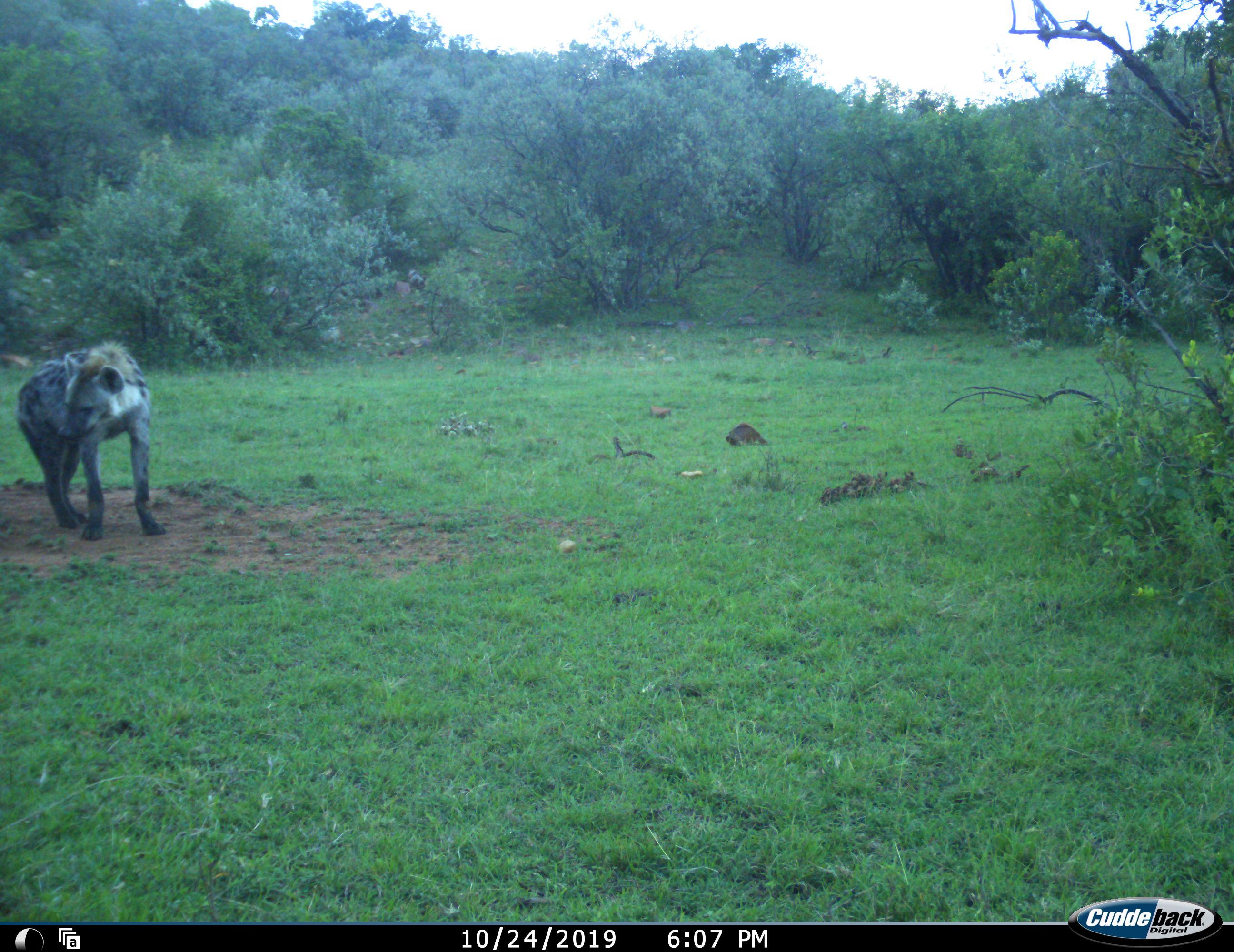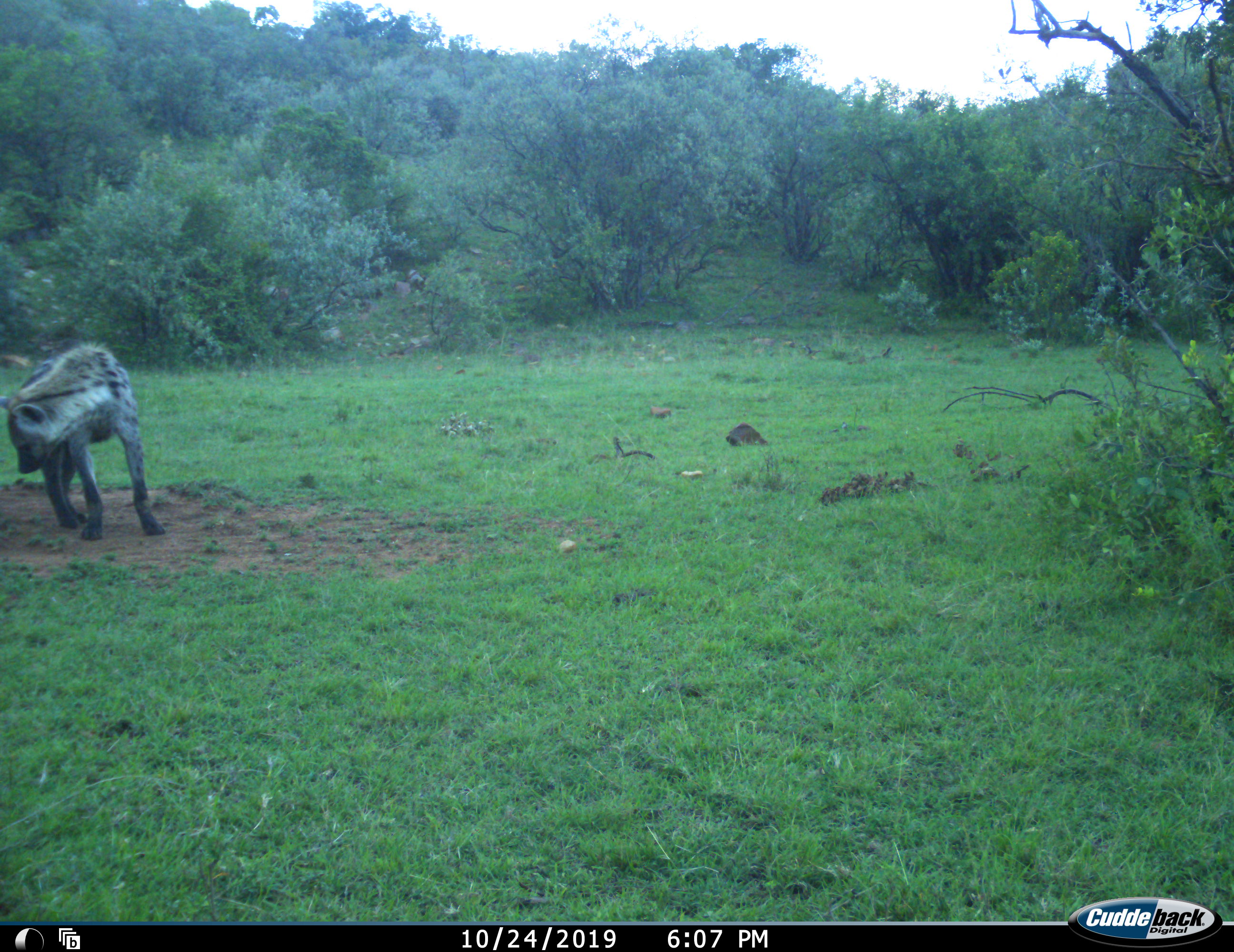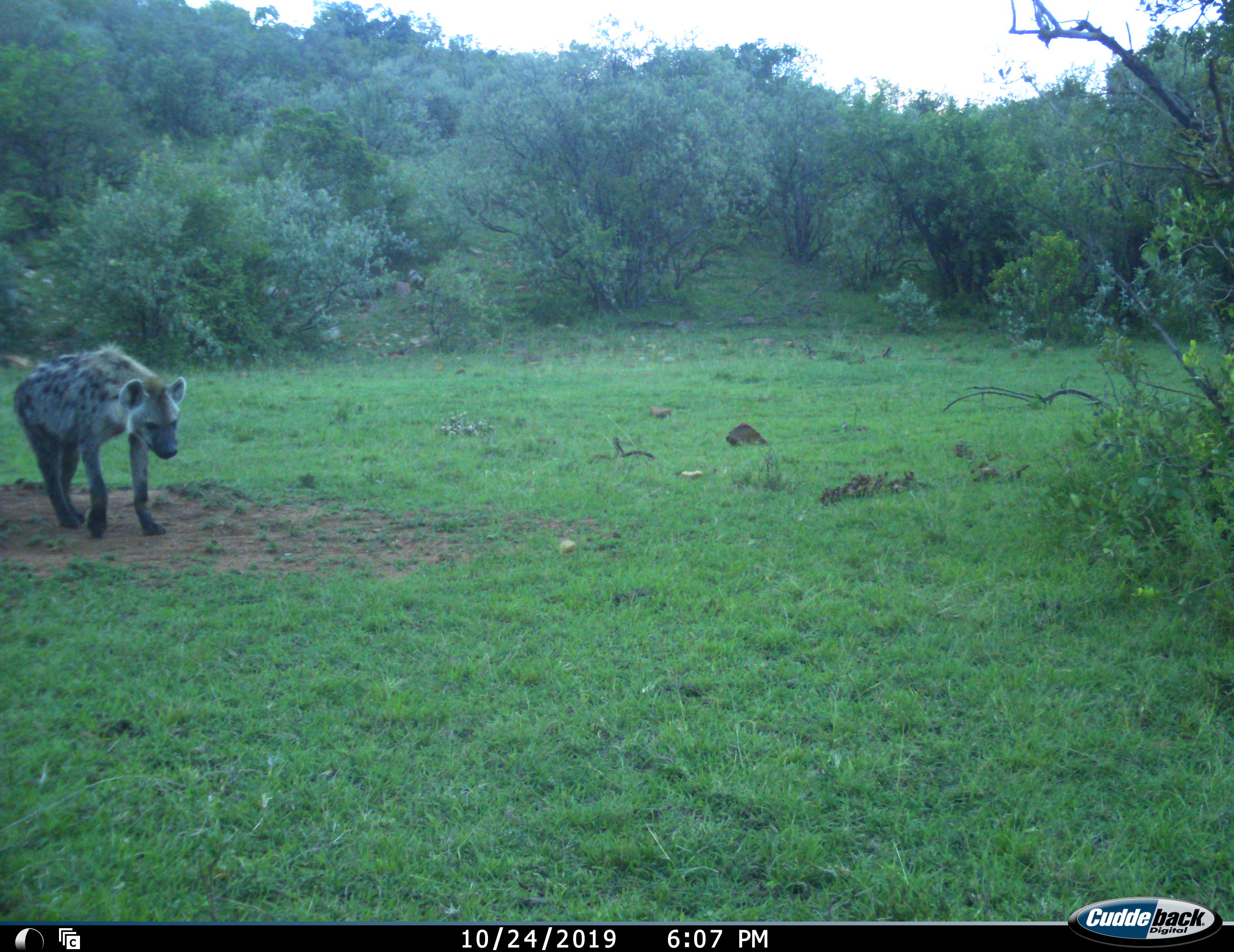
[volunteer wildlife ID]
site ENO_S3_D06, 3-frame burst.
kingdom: Animalia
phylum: Chordata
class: Mammalia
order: Carnivora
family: Hyaenidae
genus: Crocuta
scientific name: Crocuta crocuta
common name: spotted hyena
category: hyenaspotted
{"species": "hyenaspotted (spotted hyena) (Crocuta crocuta)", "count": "1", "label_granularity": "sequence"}